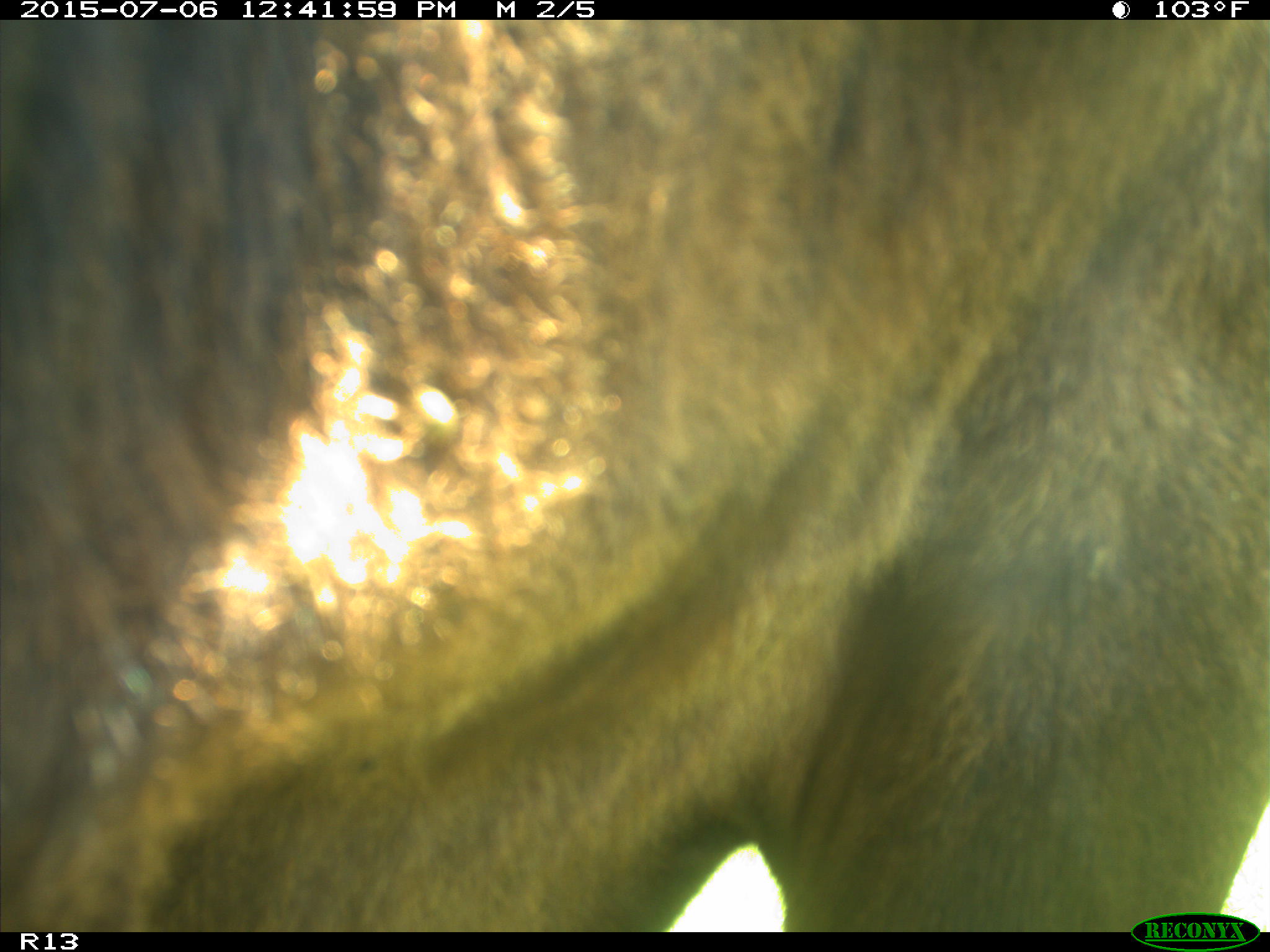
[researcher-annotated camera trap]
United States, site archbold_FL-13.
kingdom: Animalia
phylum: Chordata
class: Mammalia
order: Artiodactyla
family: Bovidae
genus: Bos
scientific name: Bos taurus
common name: domestic cow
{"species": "Bos taurus (domestic cow)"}